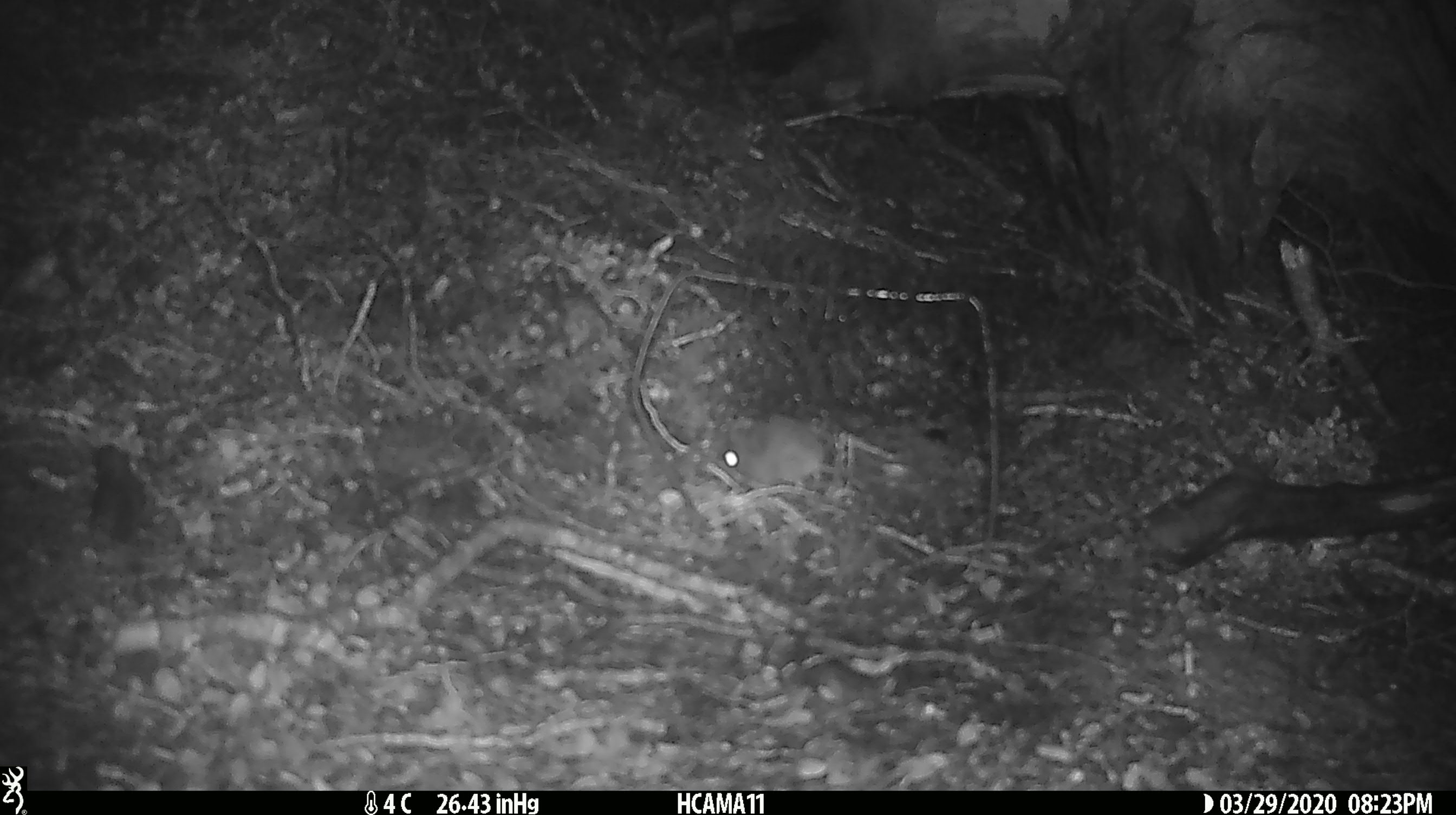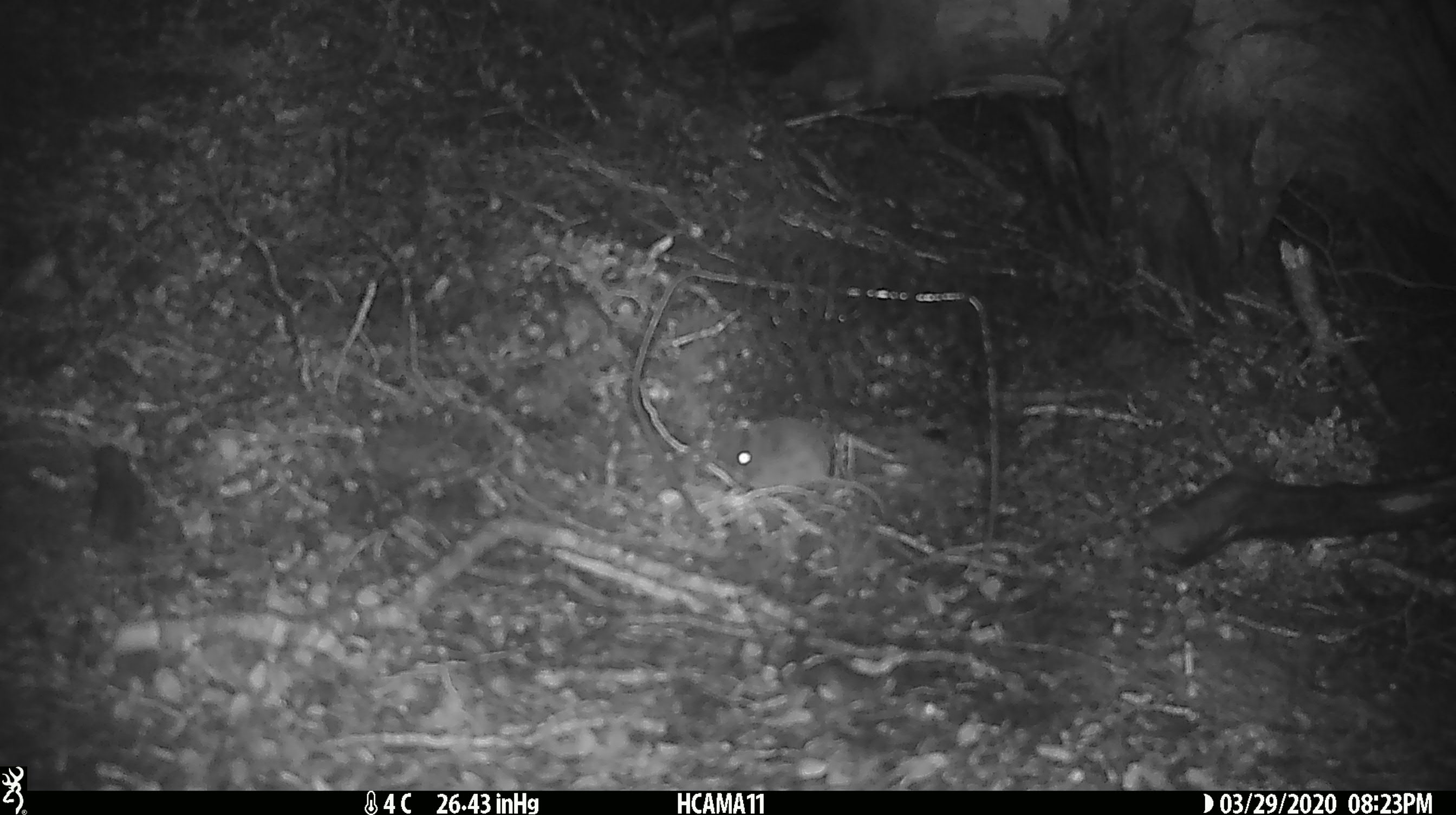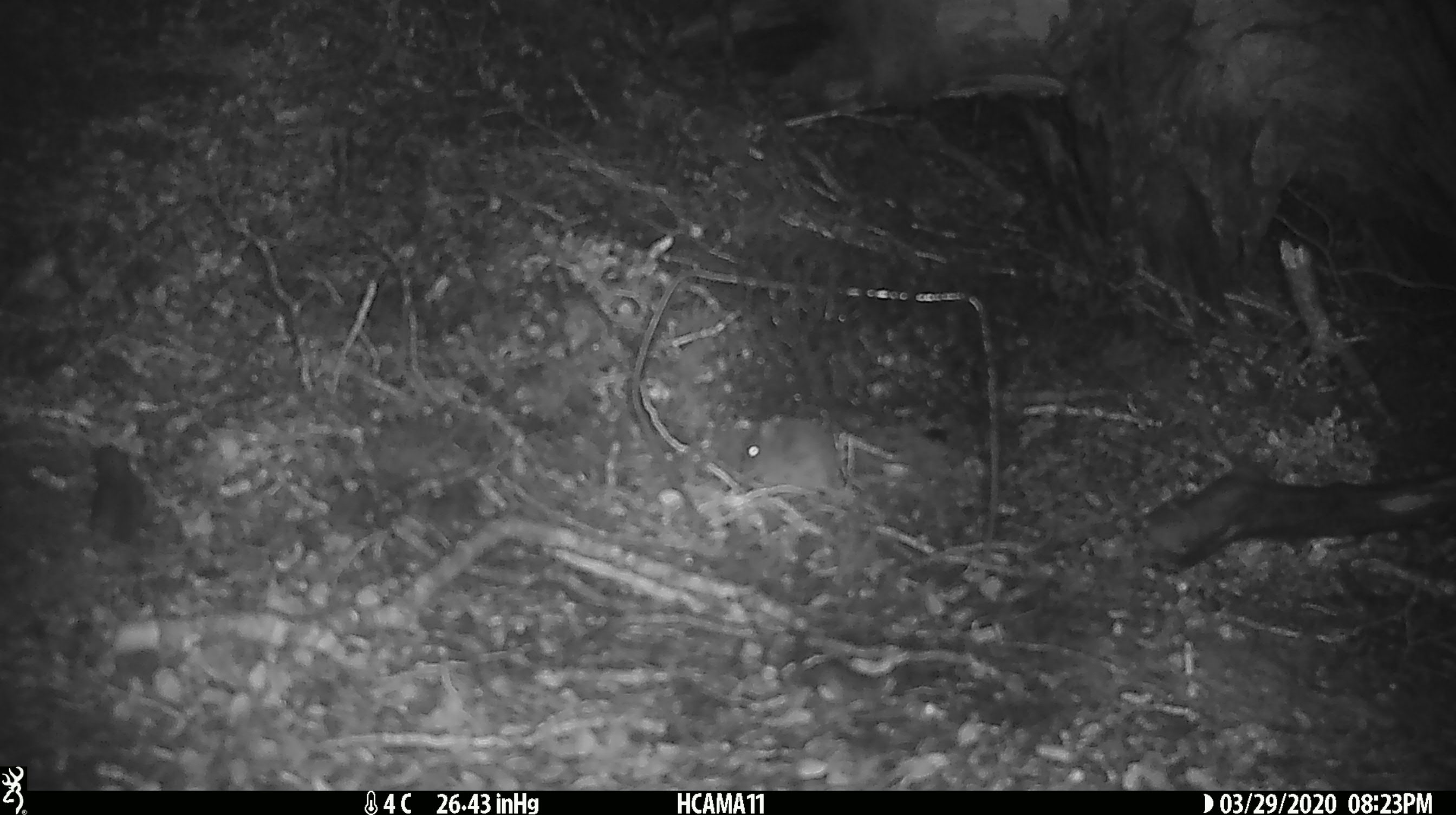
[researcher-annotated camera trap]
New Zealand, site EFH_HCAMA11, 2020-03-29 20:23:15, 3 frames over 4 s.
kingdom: Animalia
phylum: Chordata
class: Mammalia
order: Rodentia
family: Muridae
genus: Mus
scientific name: Mus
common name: mouse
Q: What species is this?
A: Mouse (Mus).